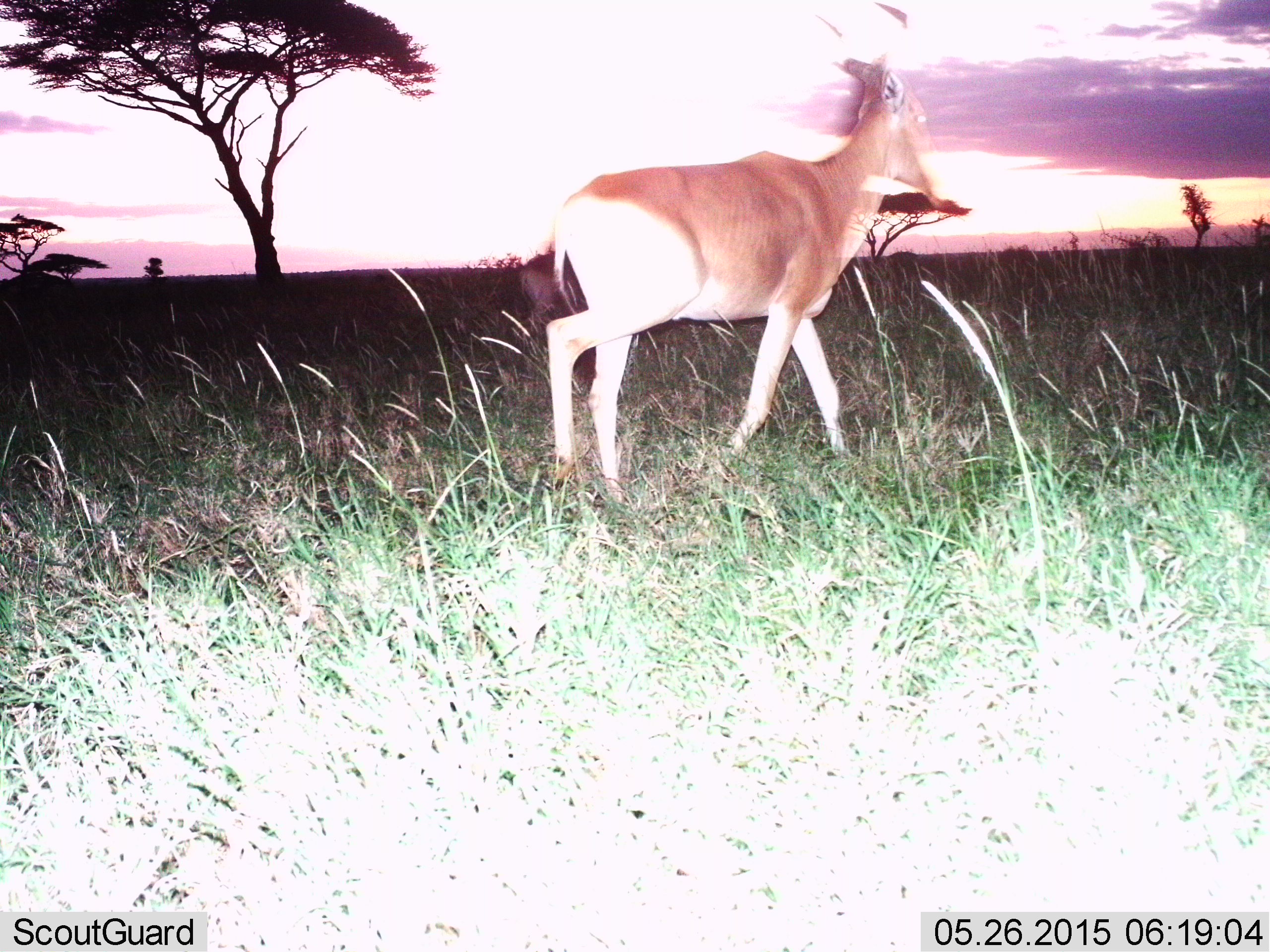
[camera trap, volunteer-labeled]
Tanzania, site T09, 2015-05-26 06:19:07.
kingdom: Animalia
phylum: Chordata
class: Mammalia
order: Artiodactyla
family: Bovidae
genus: Alcelaphus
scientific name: Alcelaphus buselaphus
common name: hartebeest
Hartebeest (Alcelaphus buselaphus), count 1. Behavior (volunteer vote fractions): standing 10%, resting 0%, moving 90%, interacting 0%. Young present (vote fraction): 0%. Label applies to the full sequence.